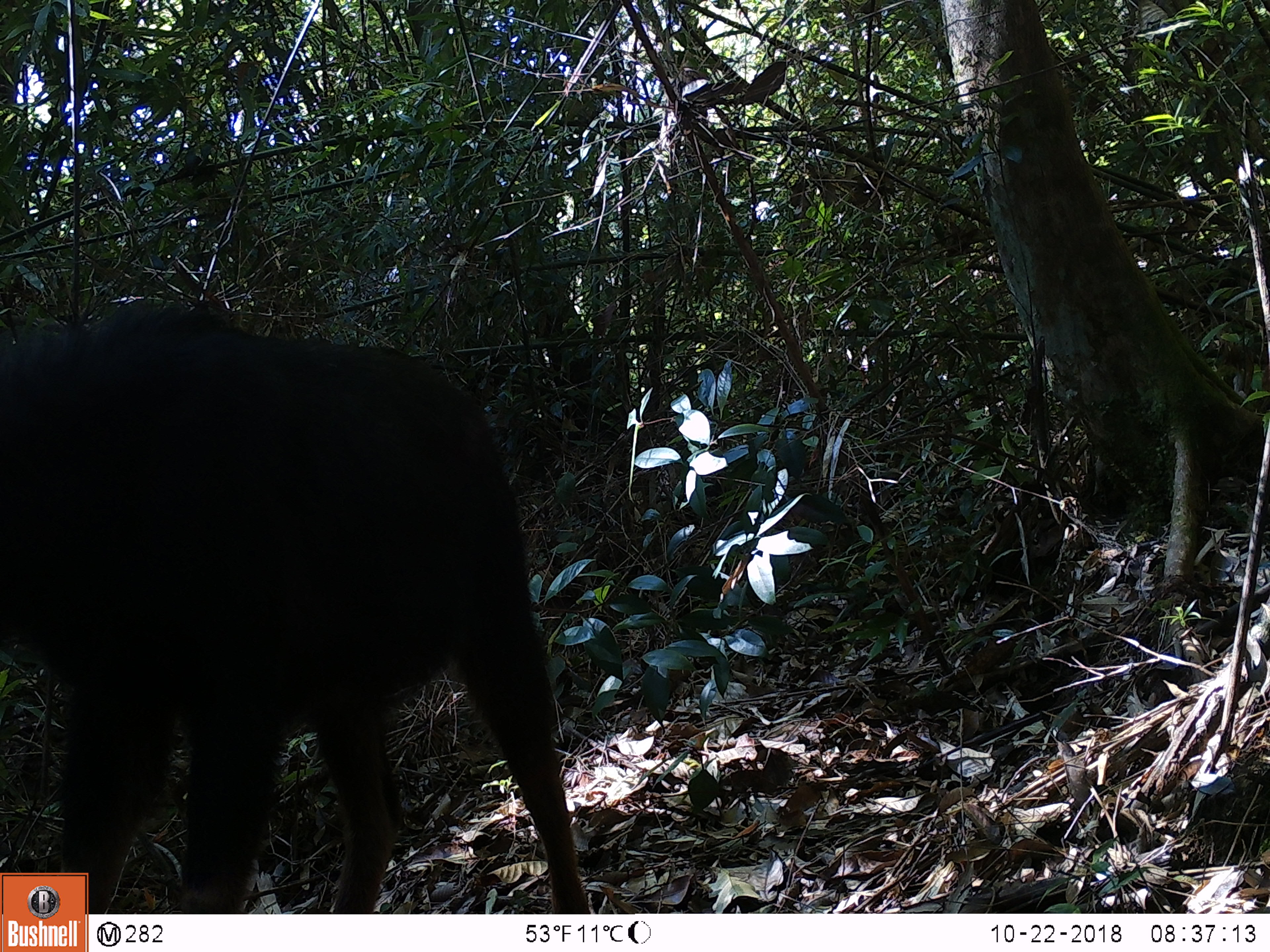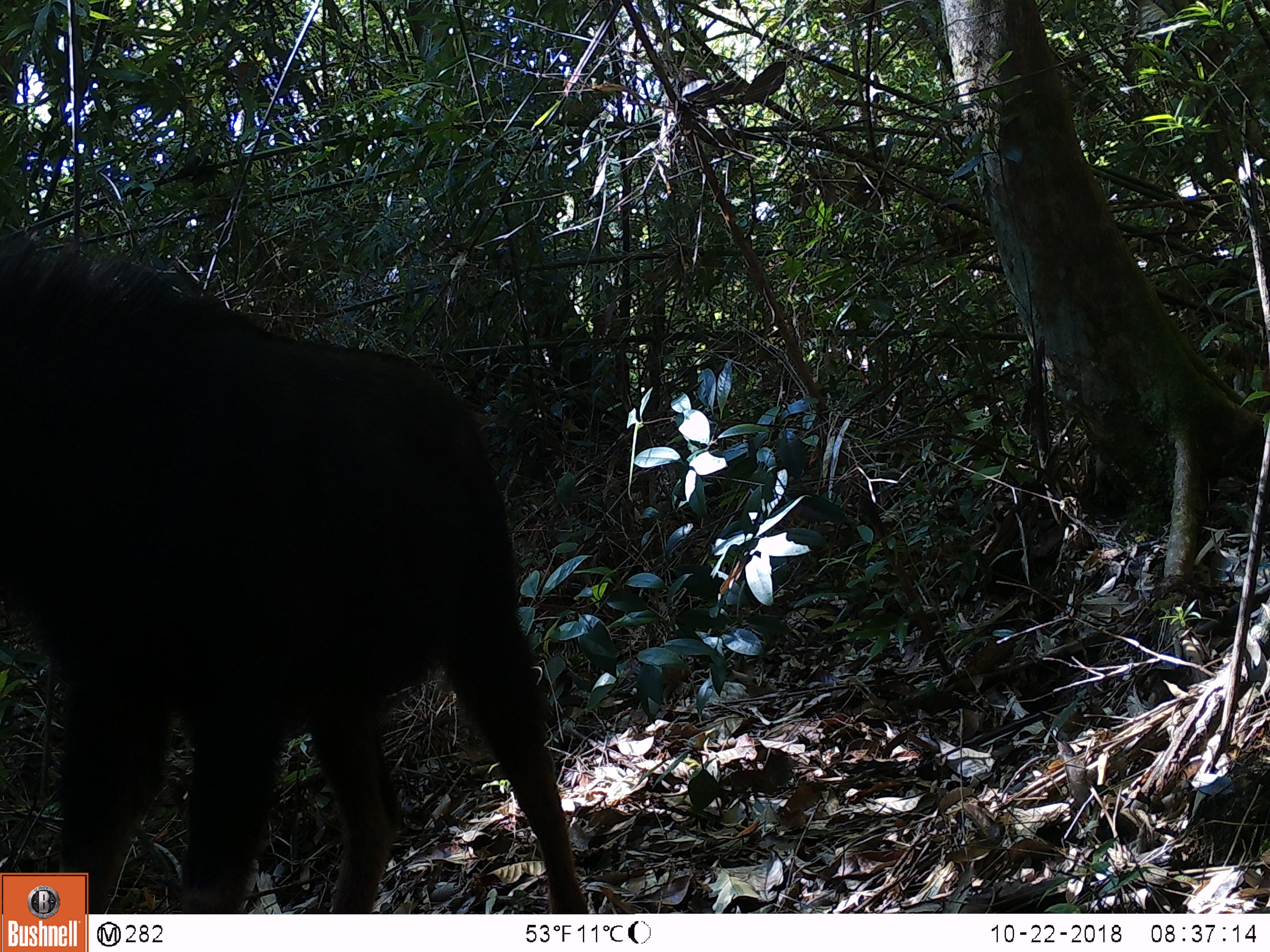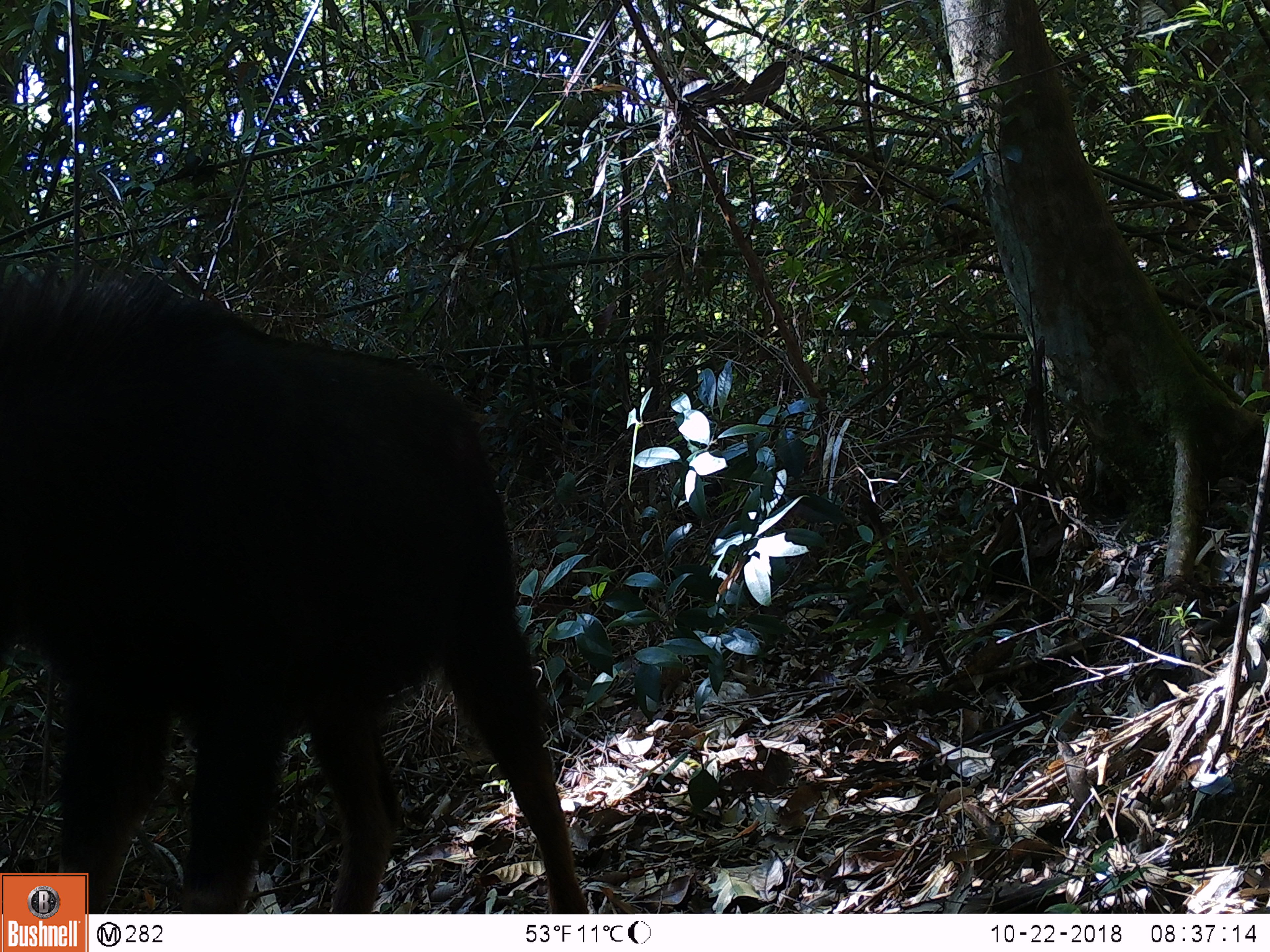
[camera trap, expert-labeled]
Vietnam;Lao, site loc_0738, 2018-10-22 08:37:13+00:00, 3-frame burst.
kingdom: Animalia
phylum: Chordata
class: Mammalia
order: Artiodactyla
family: Bovidae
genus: Capricornis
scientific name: Capricornis sumatraensis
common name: chinese serow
Chinese serow (Capricornis sumatraensis). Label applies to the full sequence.